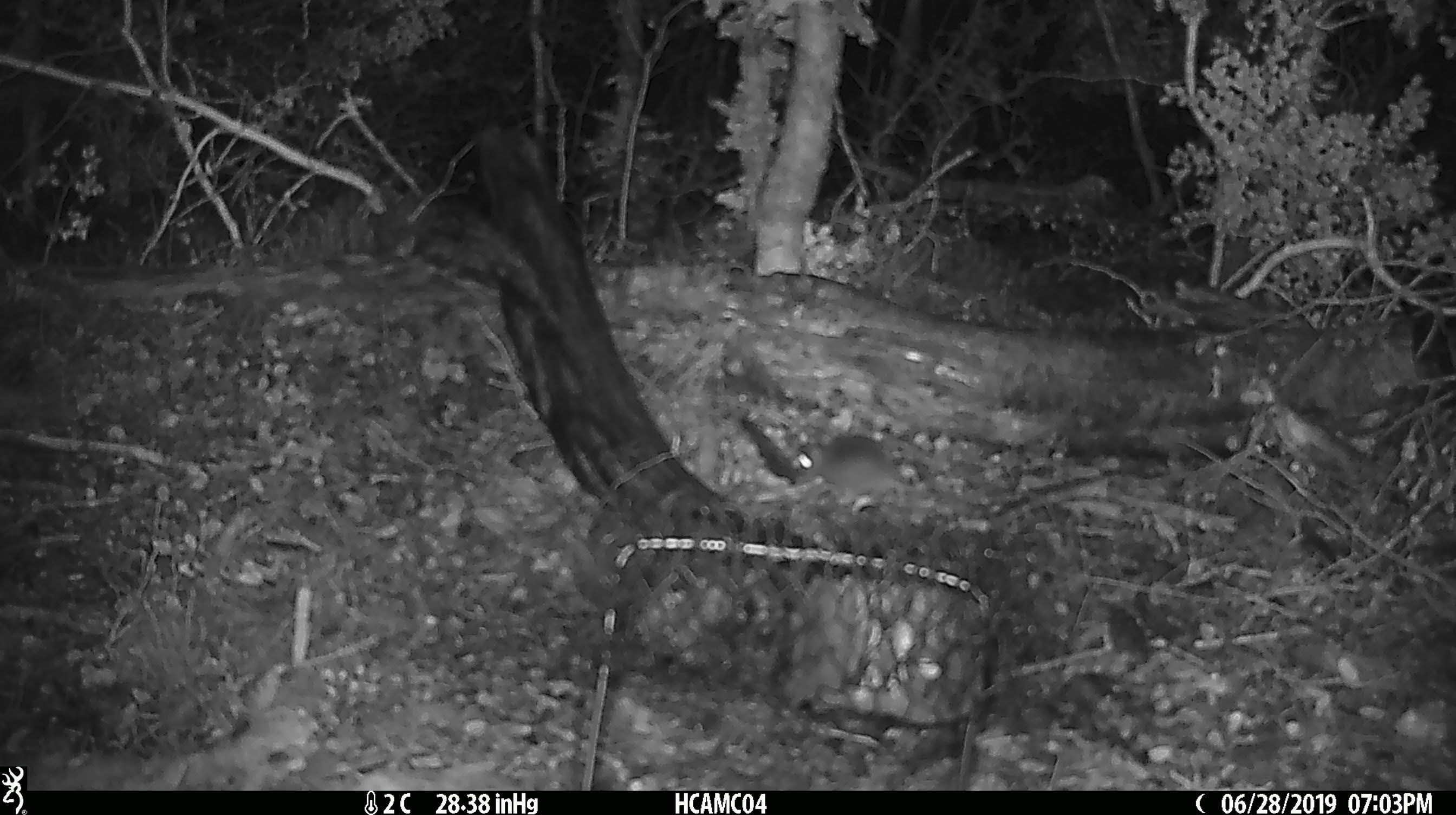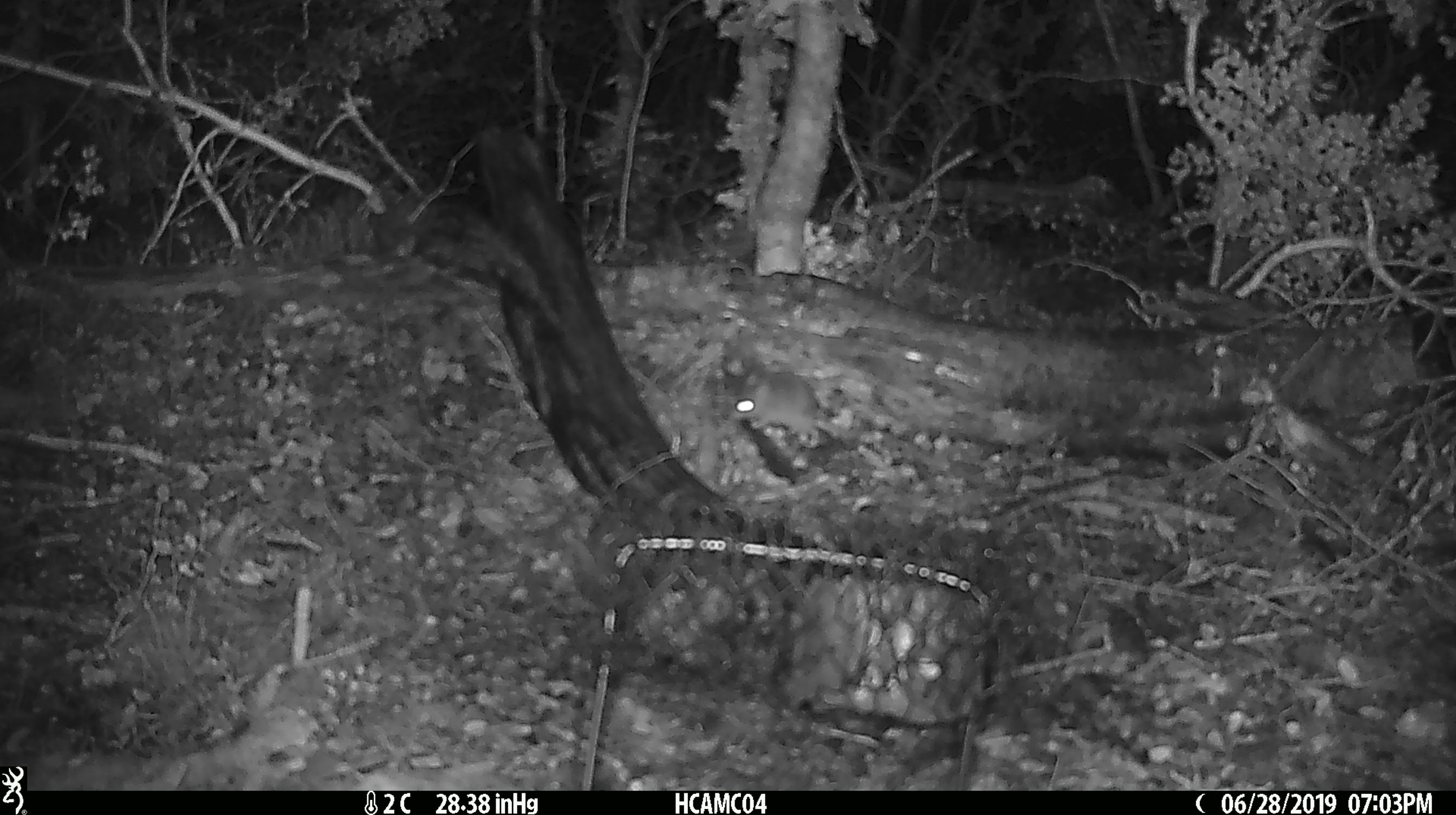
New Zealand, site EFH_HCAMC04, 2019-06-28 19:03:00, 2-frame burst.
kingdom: Animalia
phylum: Chordata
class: Mammalia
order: Rodentia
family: Muridae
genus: Mus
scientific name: Mus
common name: mouse